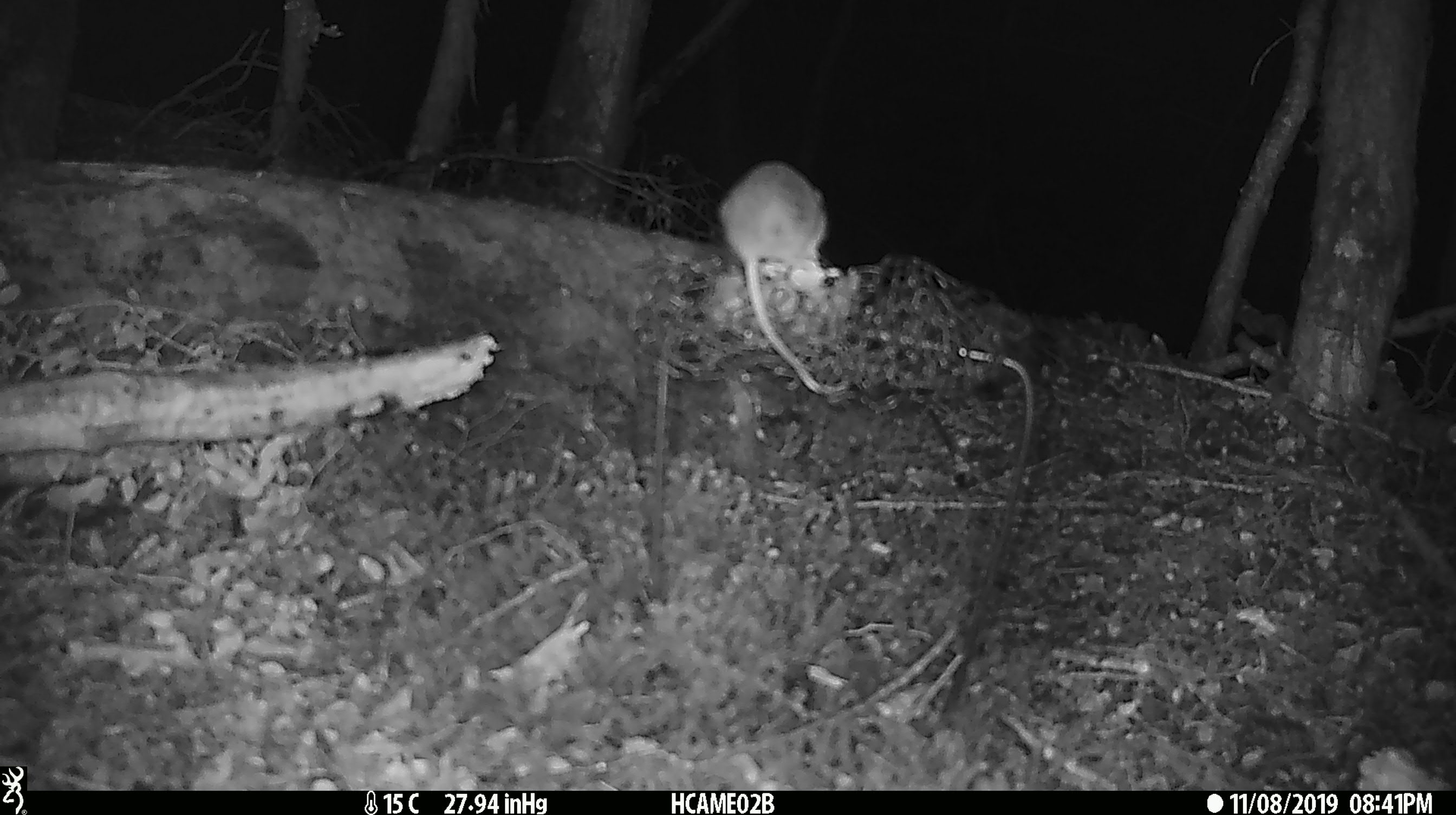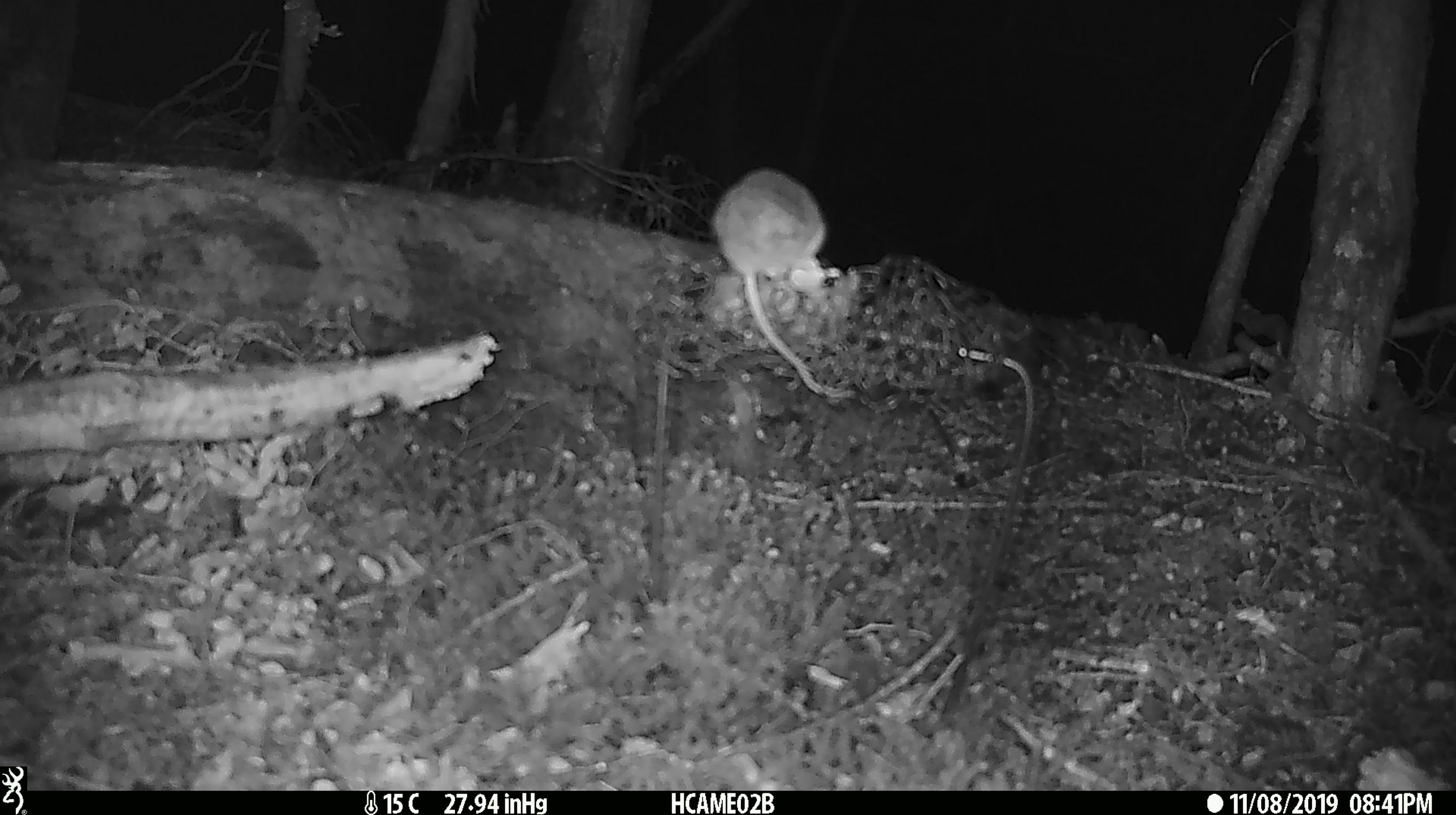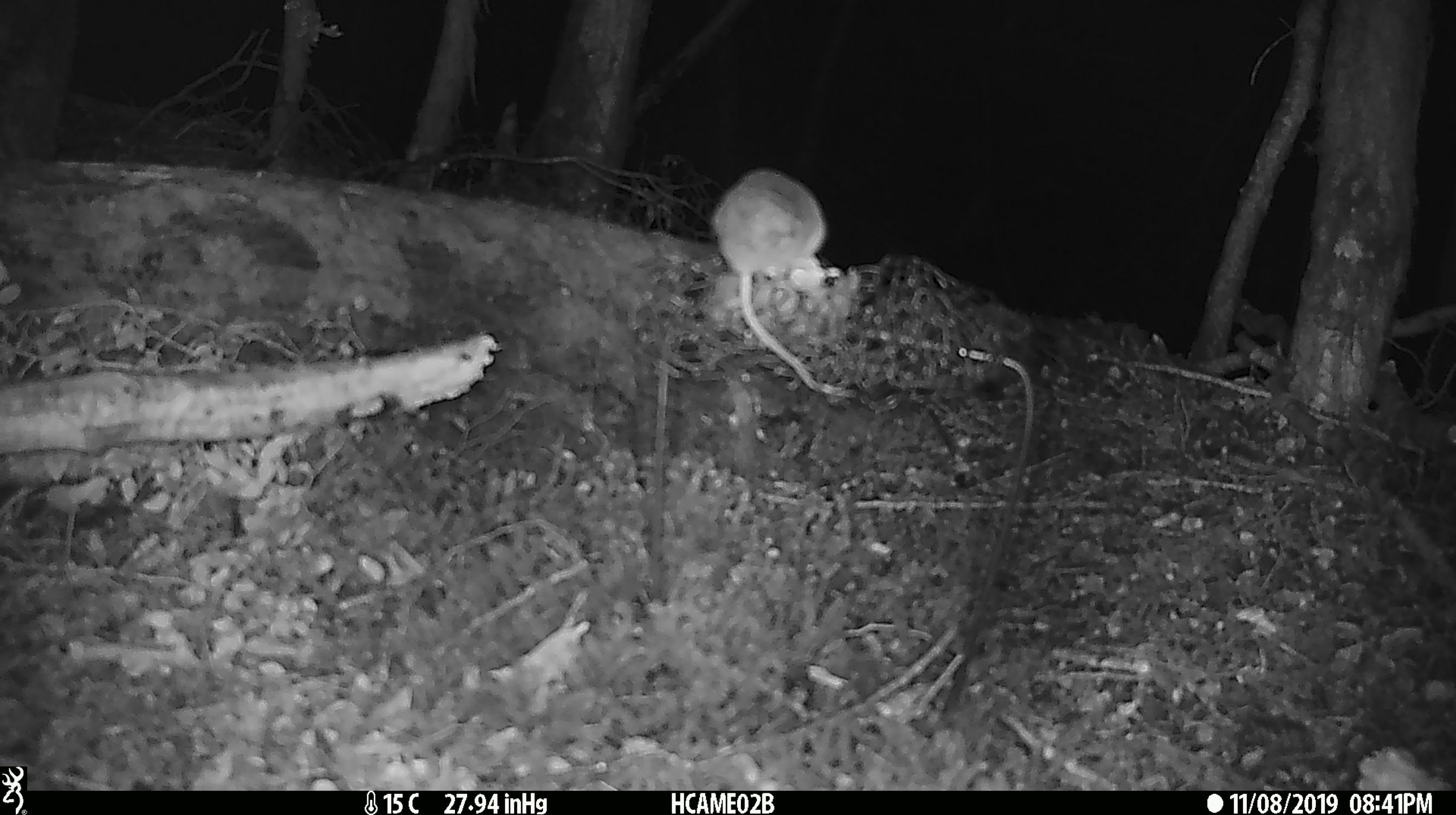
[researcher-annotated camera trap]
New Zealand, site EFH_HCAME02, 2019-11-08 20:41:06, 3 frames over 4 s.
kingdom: Animalia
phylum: Chordata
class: Mammalia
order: Rodentia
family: Muridae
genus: Mus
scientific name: Mus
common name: mouse